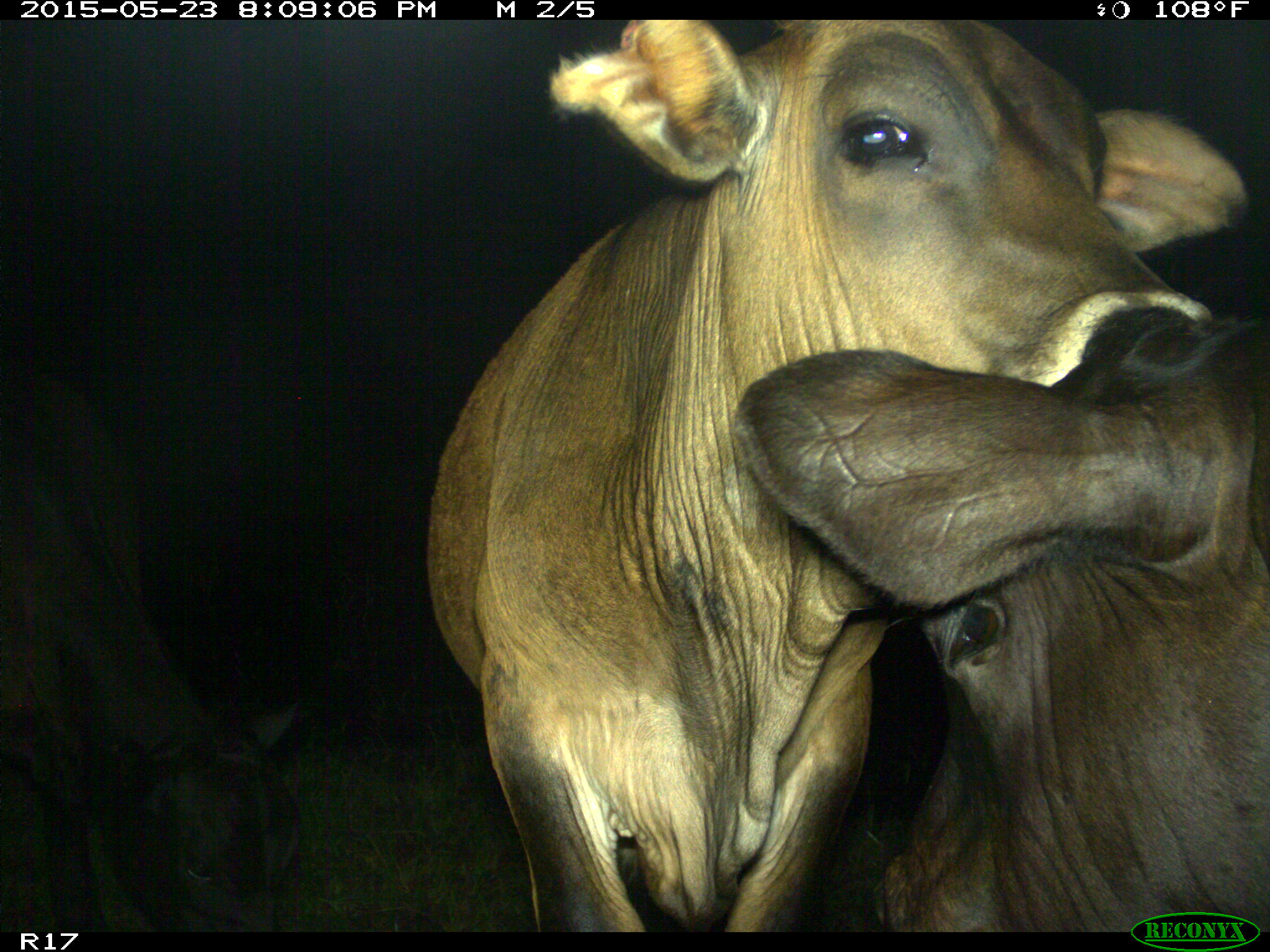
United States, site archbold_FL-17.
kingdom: Animalia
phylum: Chordata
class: Mammalia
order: Artiodactyla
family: Bovidae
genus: Bos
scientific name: Bos taurus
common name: domestic cow